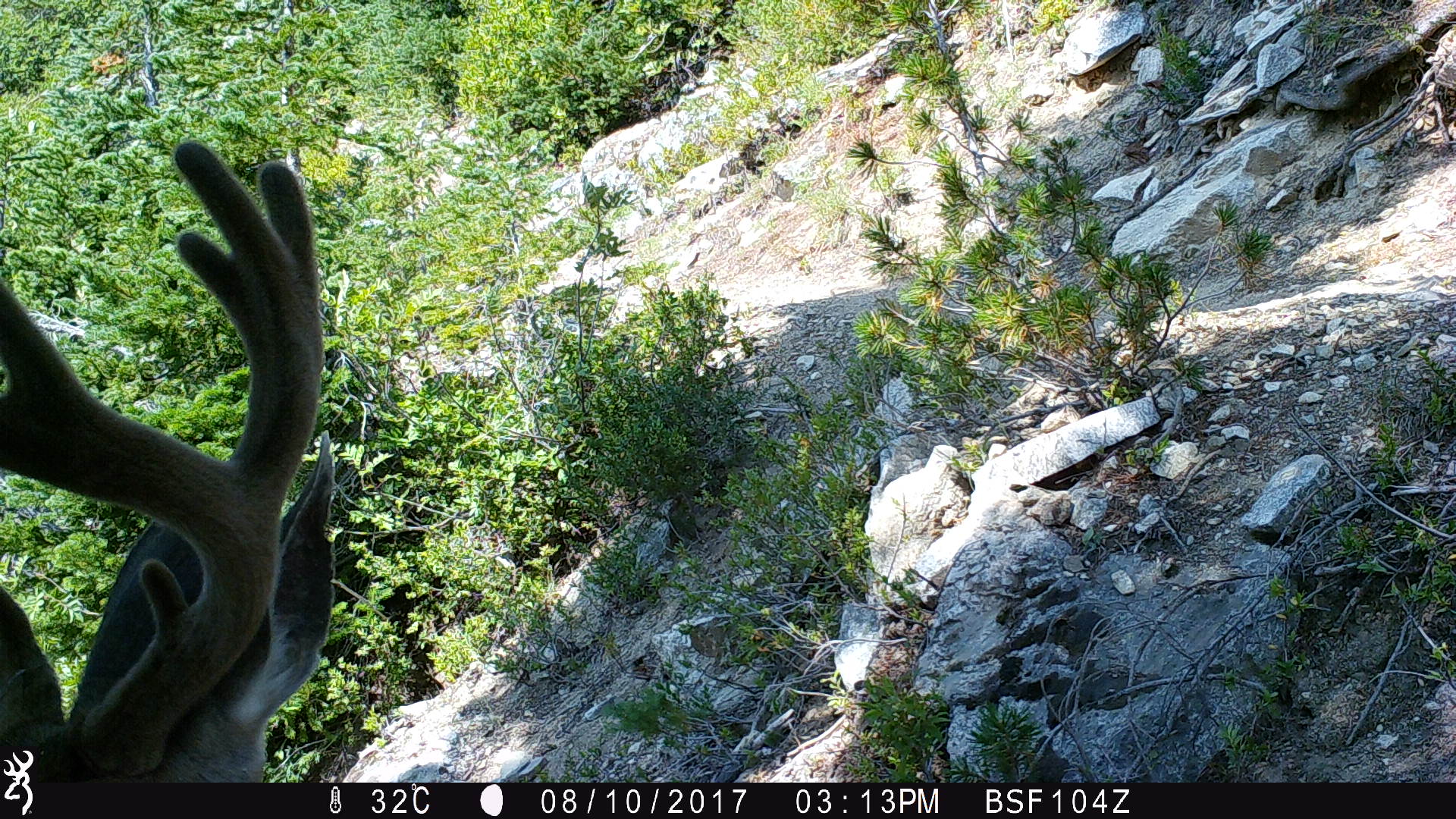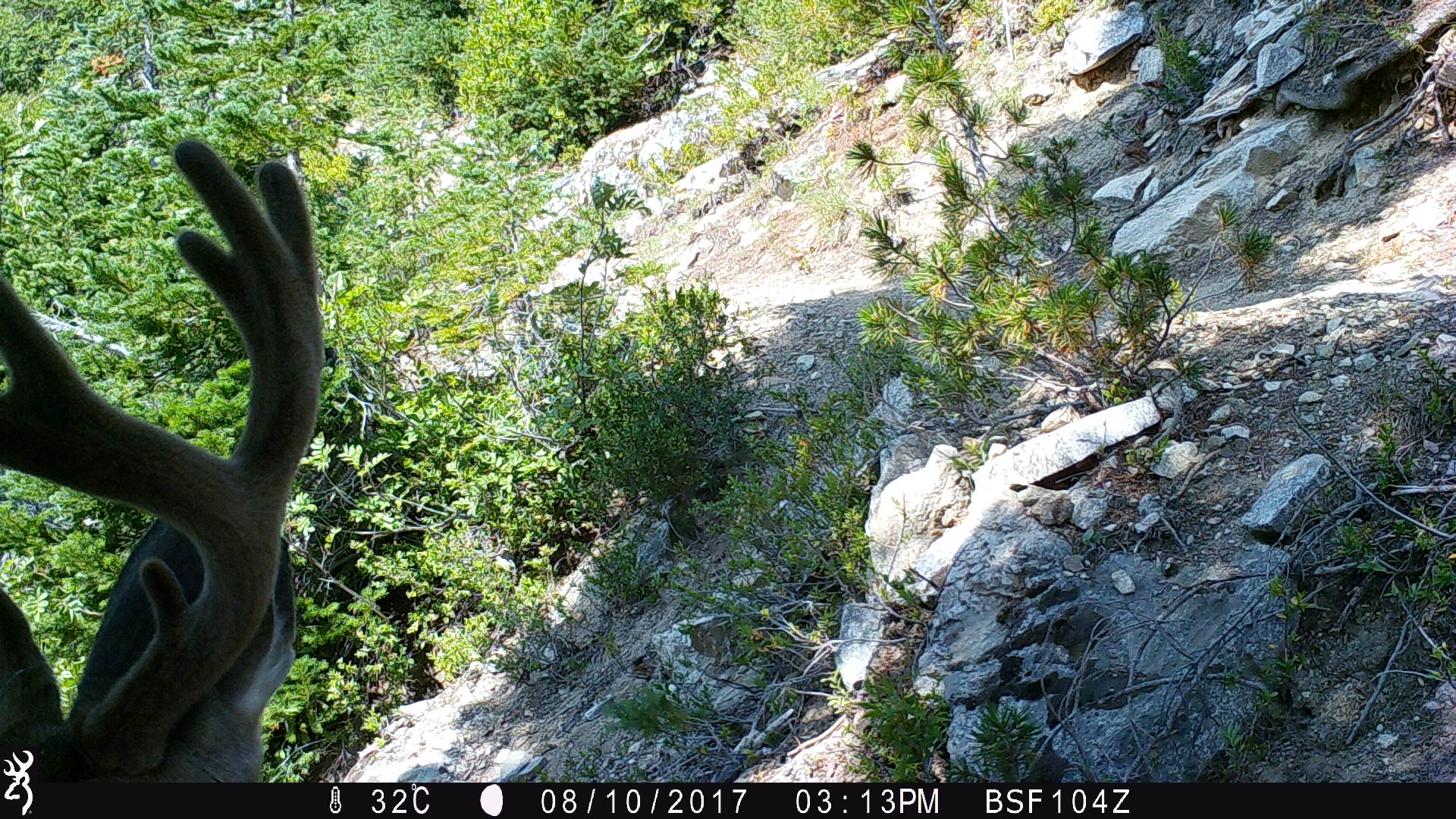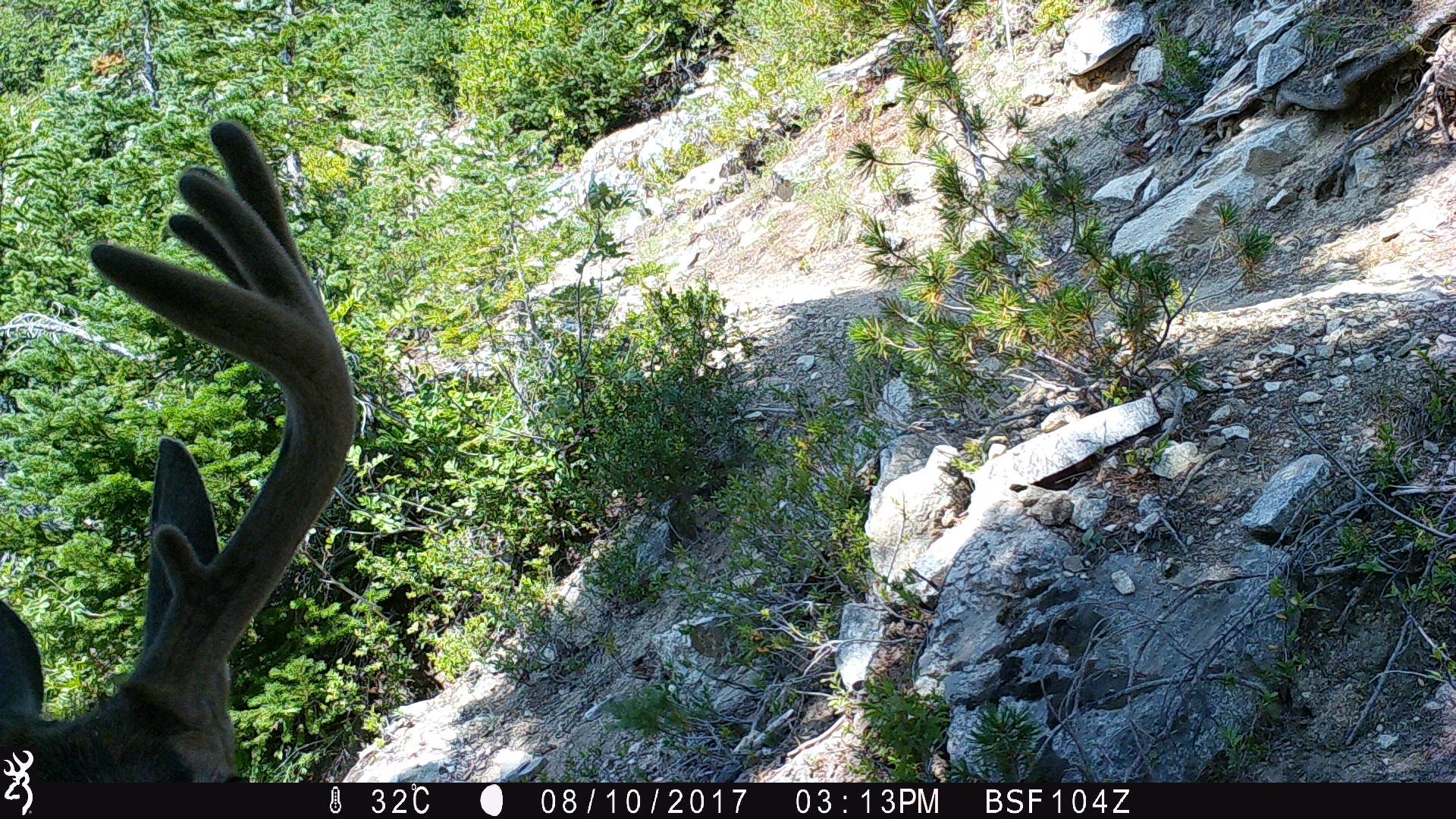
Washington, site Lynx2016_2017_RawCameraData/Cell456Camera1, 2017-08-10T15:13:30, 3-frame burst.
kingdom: Animalia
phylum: Chordata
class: Mammalia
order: Artiodactyla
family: Cervidae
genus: Odocoileus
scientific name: Odocoileus hemionus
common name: mule deer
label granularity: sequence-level